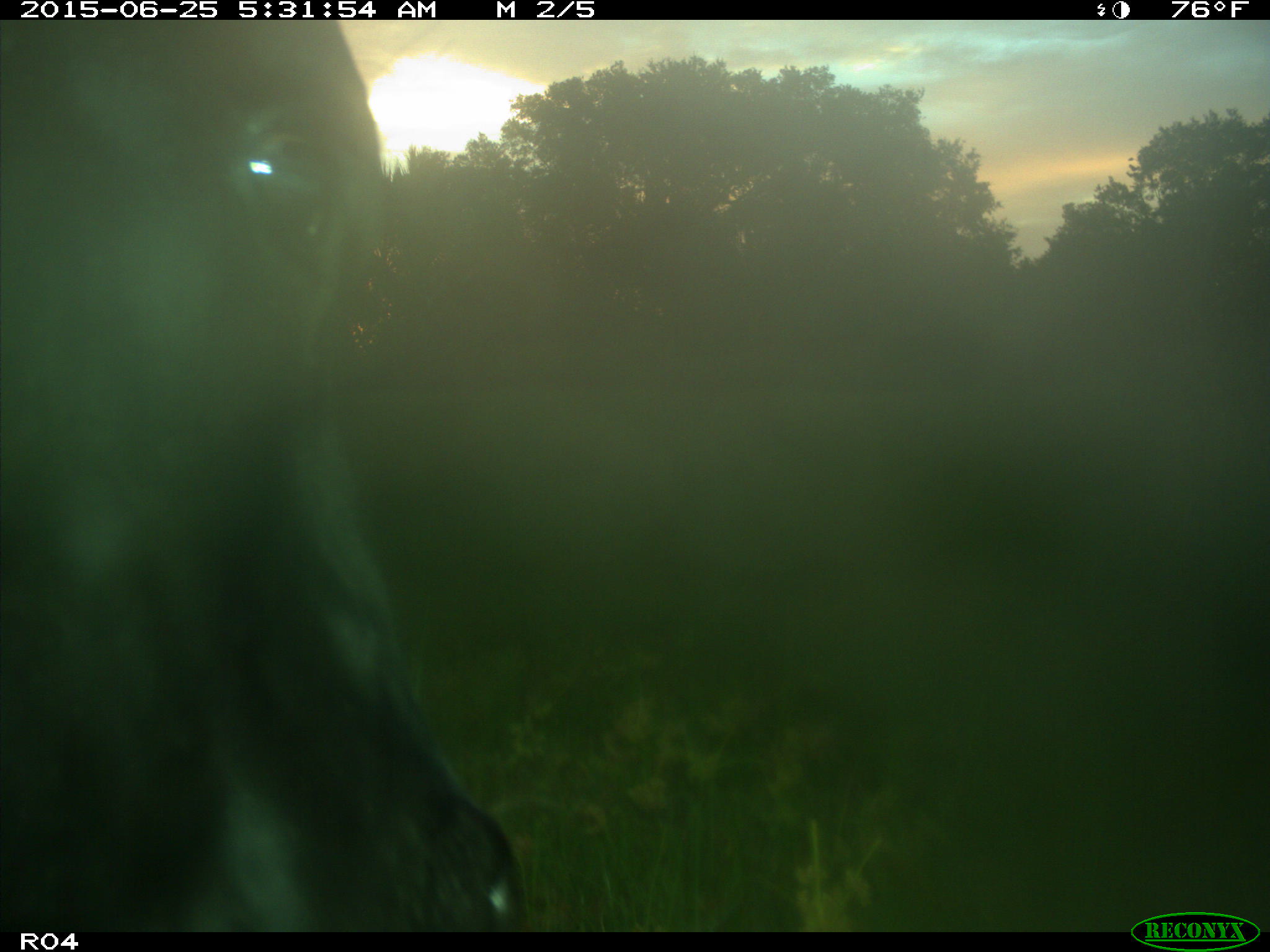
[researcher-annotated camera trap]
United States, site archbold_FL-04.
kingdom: Animalia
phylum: Chordata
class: Mammalia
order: Artiodactyla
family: Bovidae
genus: Bos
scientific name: Bos taurus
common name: domestic cow